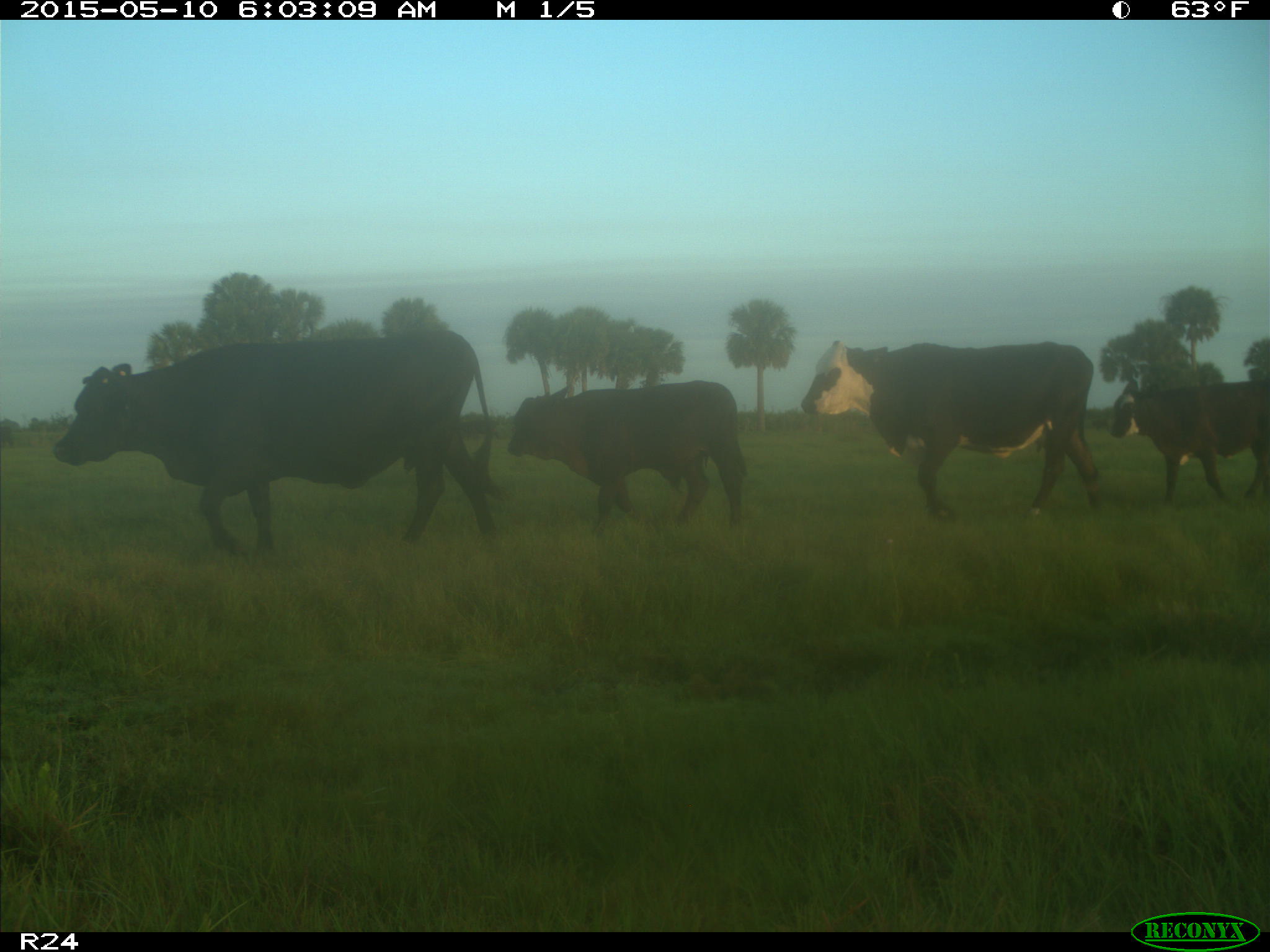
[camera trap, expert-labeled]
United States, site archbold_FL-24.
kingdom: Animalia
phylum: Chordata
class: Mammalia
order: Artiodactyla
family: Bovidae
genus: Bos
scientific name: Bos taurus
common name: domestic cow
Bos taurus (domestic cow).